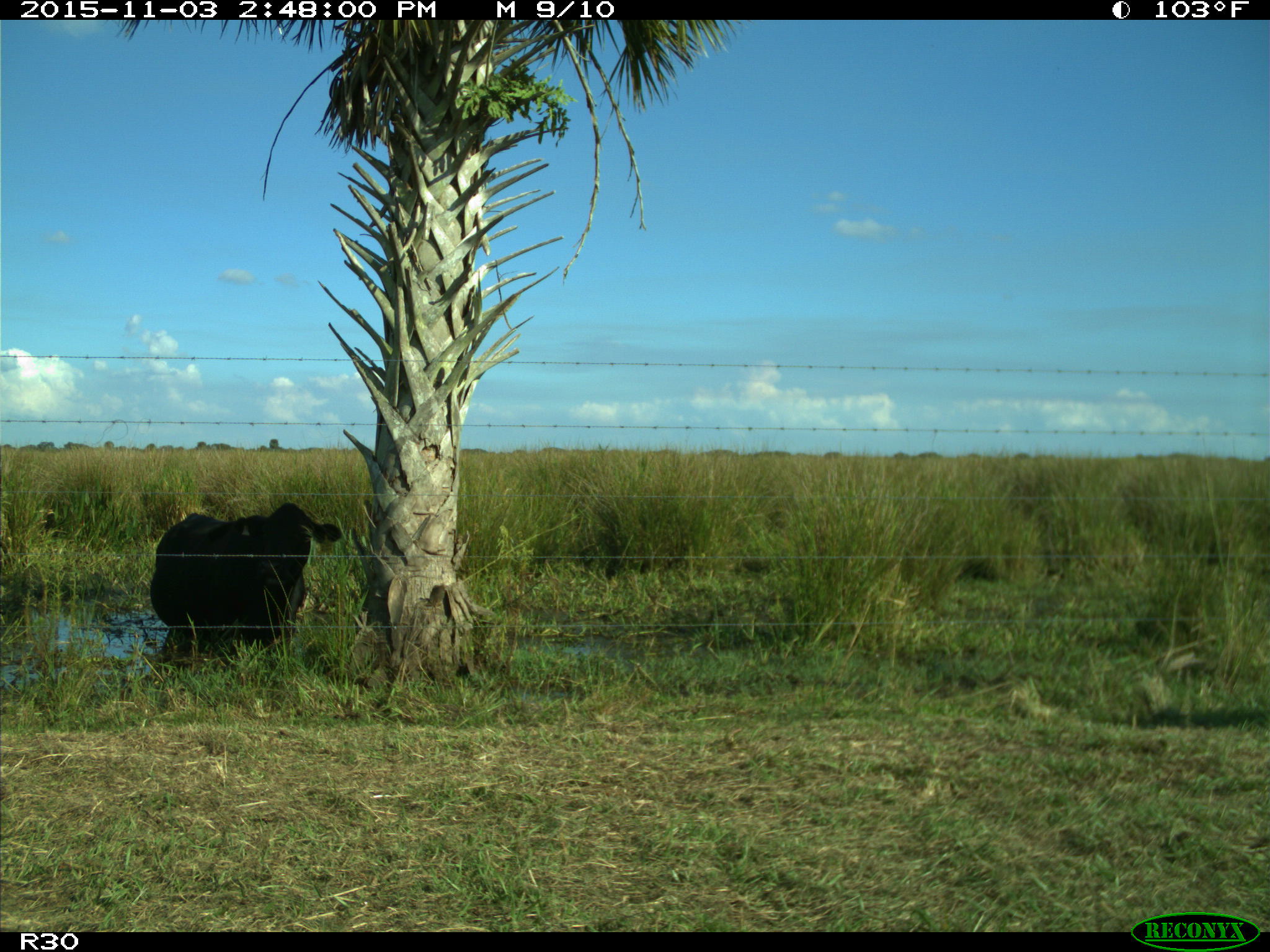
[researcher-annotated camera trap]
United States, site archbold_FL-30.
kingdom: Animalia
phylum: Chordata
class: Mammalia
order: Artiodactyla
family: Bovidae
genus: Bos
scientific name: Bos taurus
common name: domestic cow